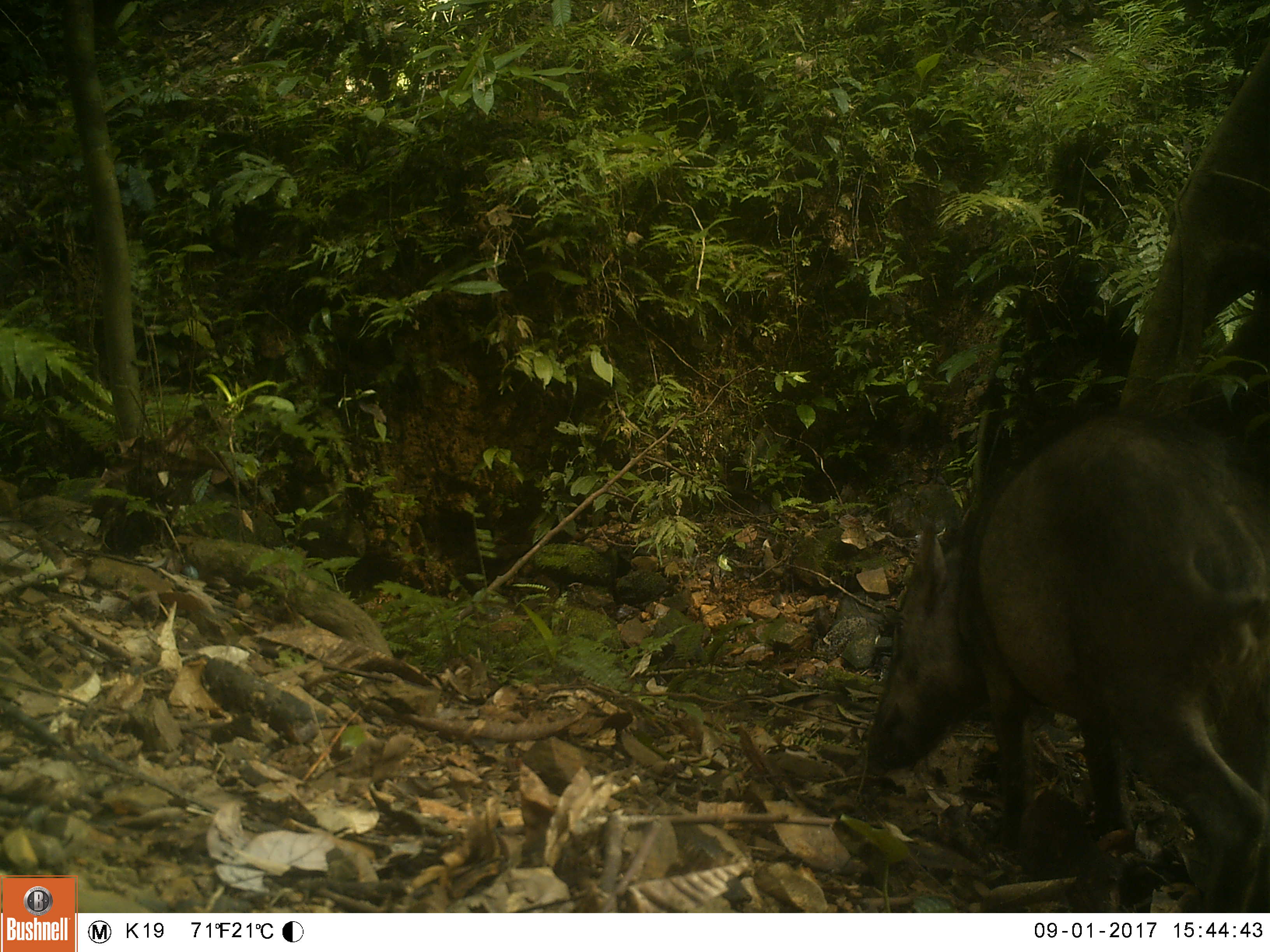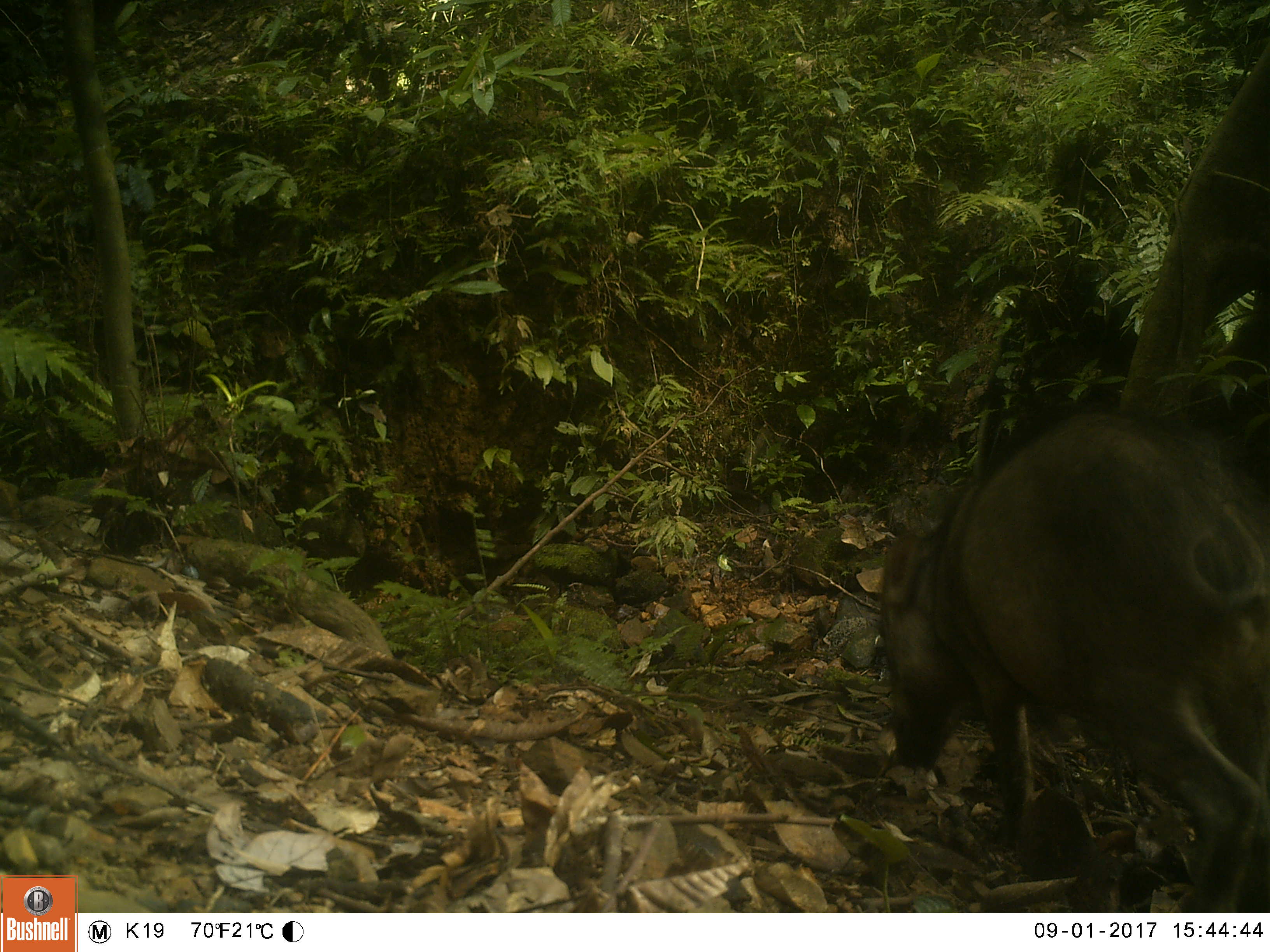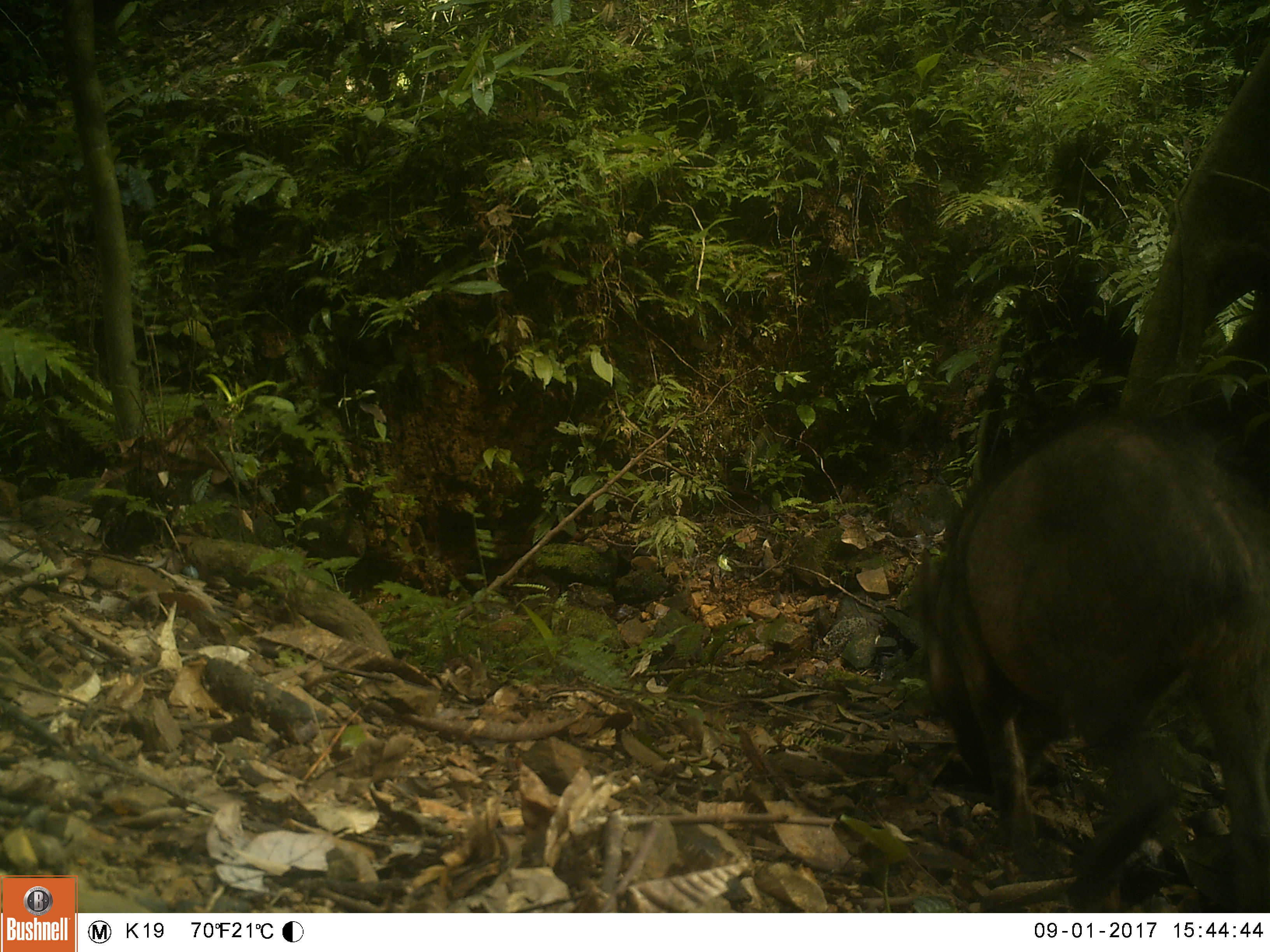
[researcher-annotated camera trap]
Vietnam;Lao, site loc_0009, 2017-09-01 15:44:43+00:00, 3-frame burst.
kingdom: Animalia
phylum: Chordata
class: Mammalia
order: Artiodactyla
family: Suidae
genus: Sus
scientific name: Sus scrofa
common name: eurasian wild pig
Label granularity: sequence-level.